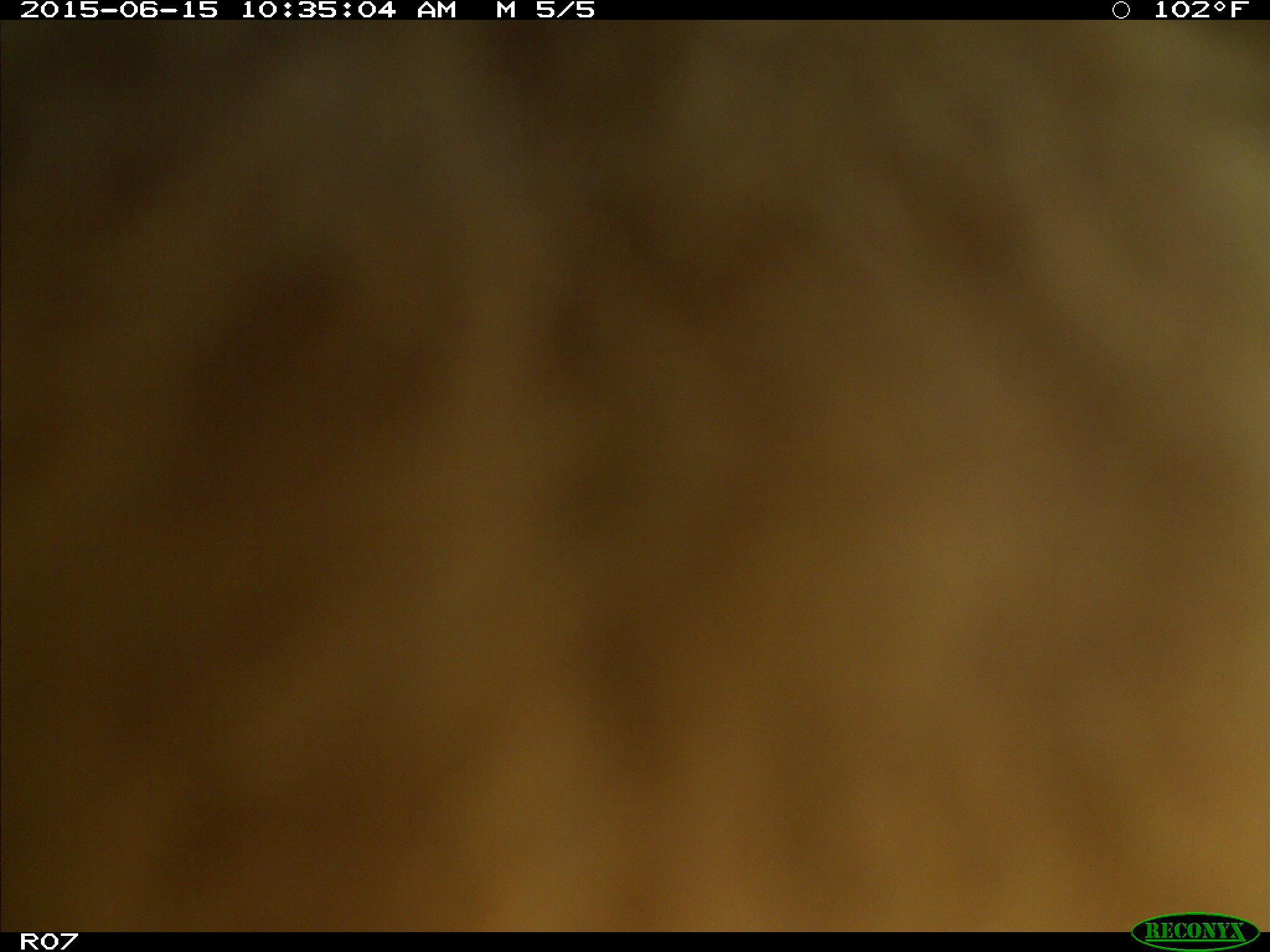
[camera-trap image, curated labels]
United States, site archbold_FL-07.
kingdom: Animalia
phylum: Chordata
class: Mammalia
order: Artiodactyla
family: Bovidae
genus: Bos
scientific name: Bos taurus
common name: domestic cow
Bos taurus (domestic cow).